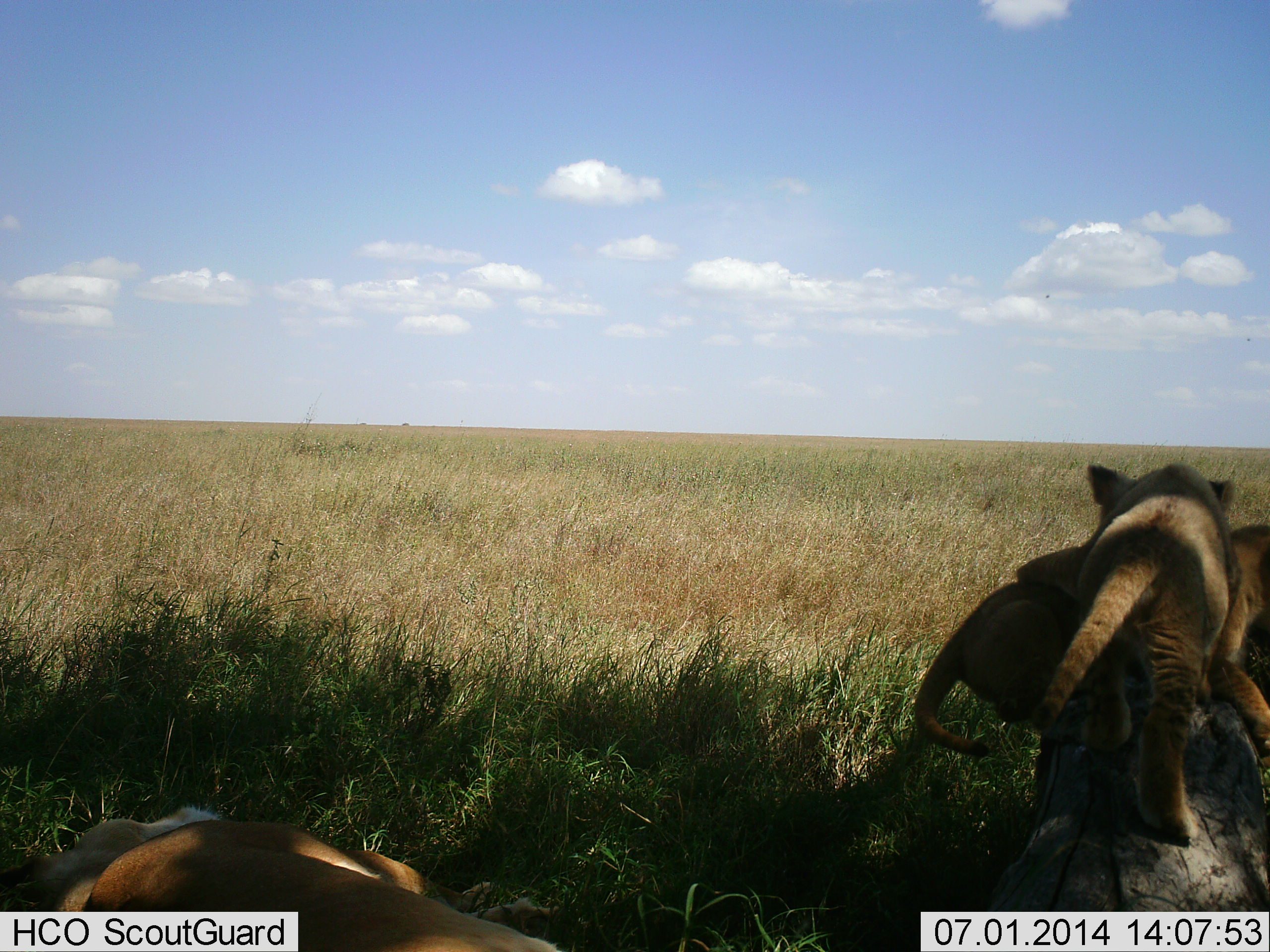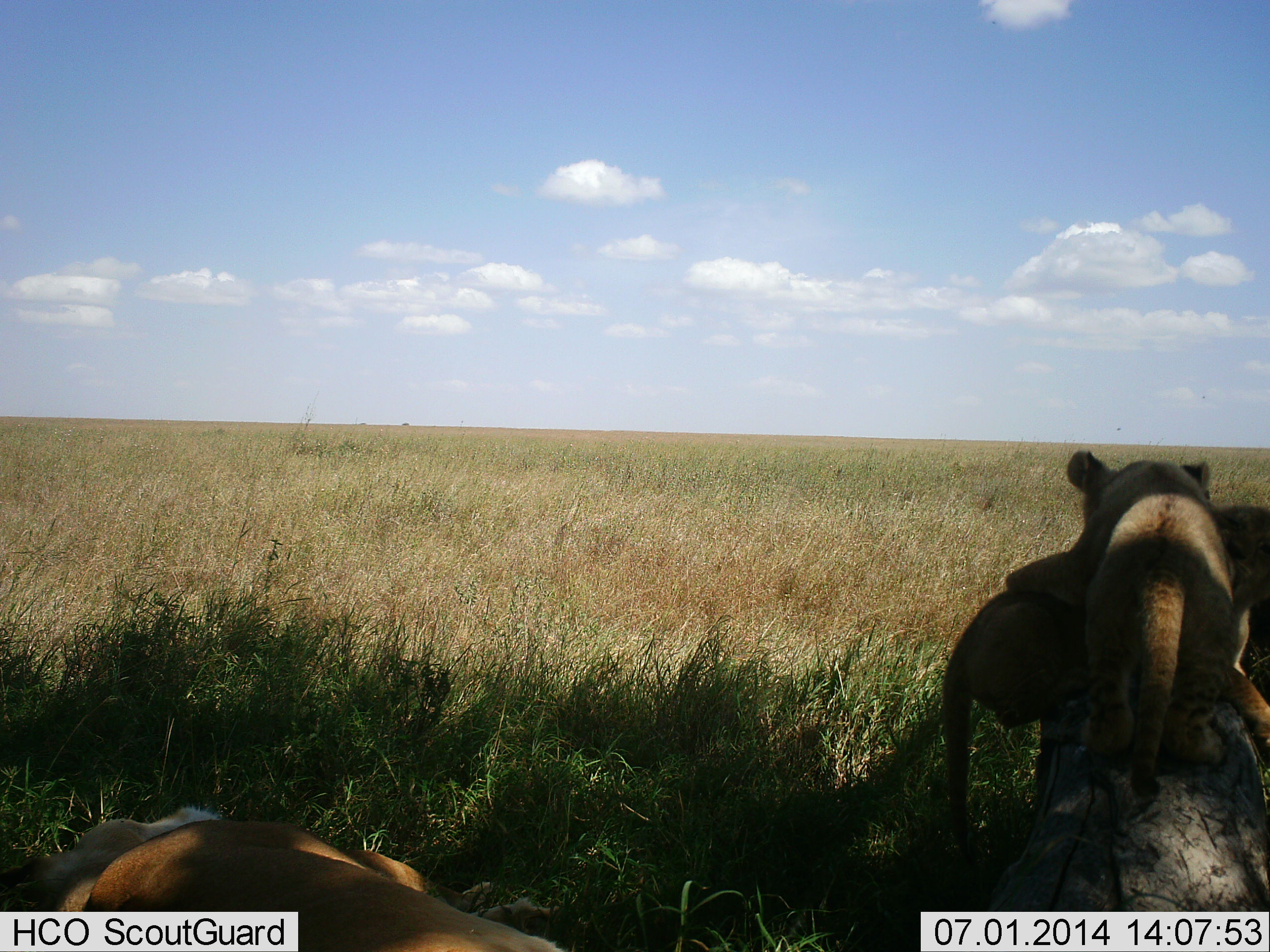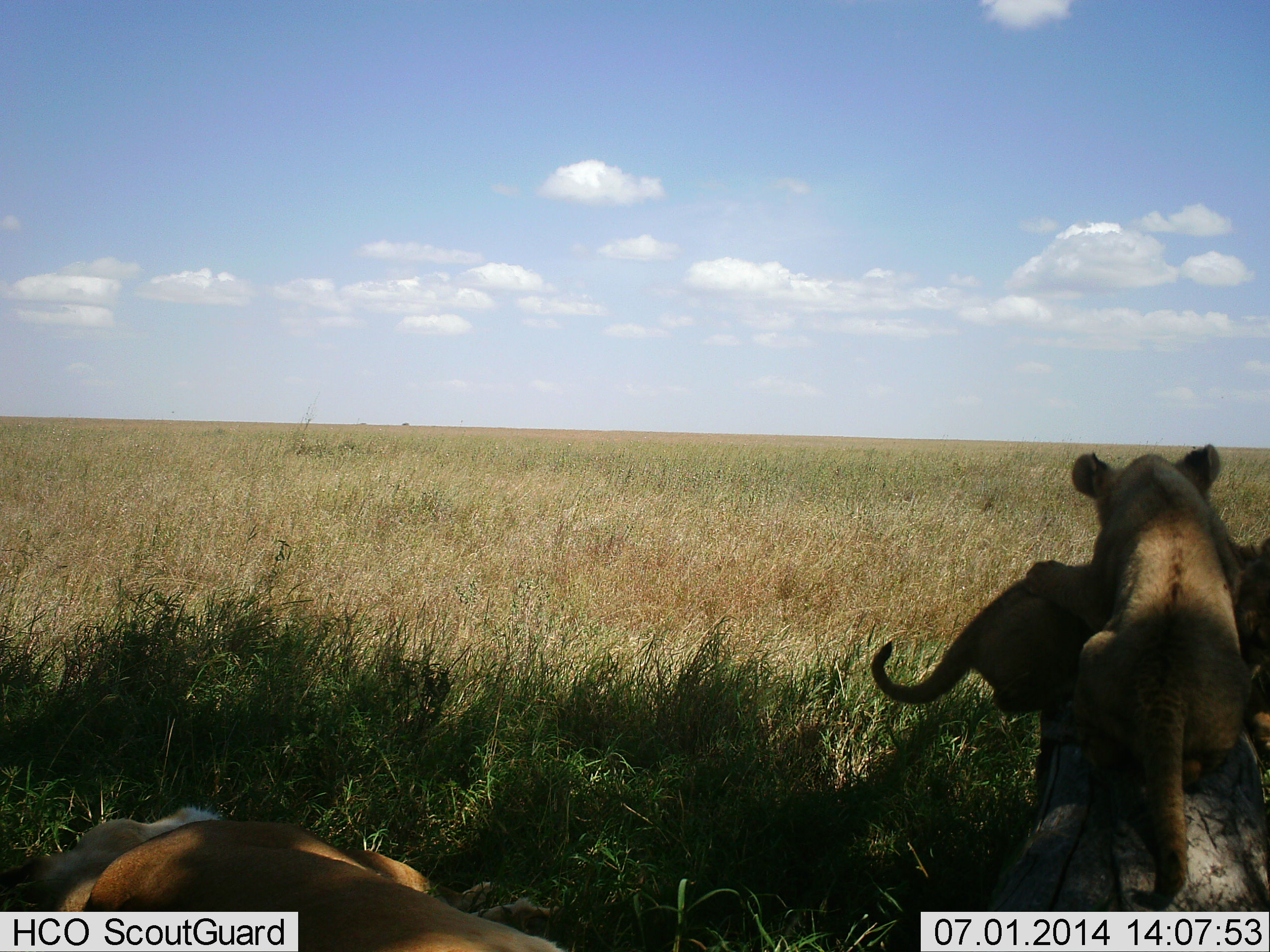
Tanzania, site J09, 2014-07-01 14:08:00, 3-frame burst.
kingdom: Animalia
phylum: Chordata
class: Mammalia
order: Carnivora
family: Felidae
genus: Panthera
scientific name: Panthera leo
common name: lion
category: lionfemale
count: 3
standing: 0%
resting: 90%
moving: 50%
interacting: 70%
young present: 80%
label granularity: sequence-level